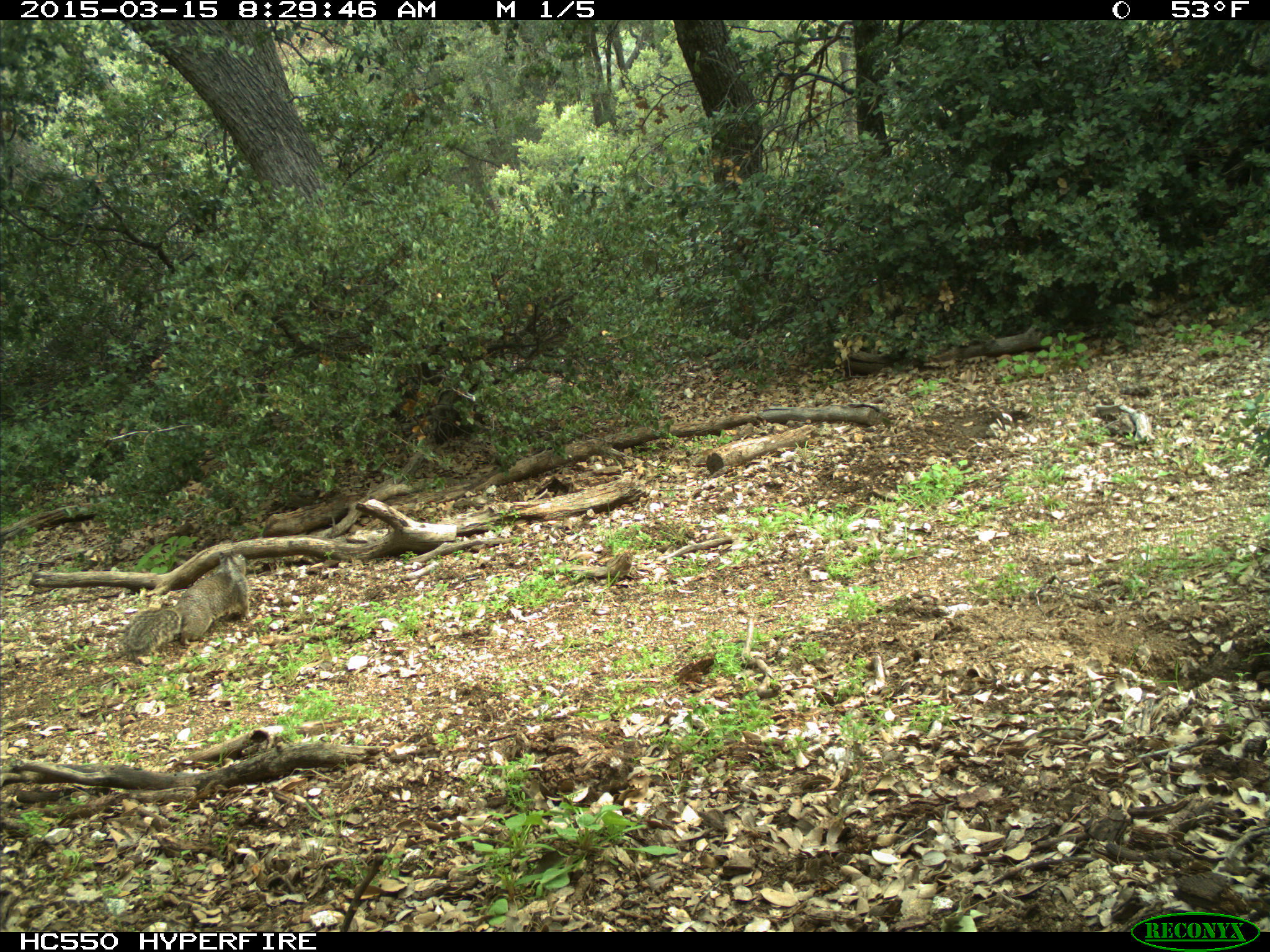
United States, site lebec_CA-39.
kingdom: Animalia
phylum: Chordata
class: Mammalia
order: Rodentia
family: Sciuridae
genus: Otospermophilus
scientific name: Otospermophilus beecheyi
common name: california ground squirrel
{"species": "Otospermophilus beecheyi (california ground squirrel)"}